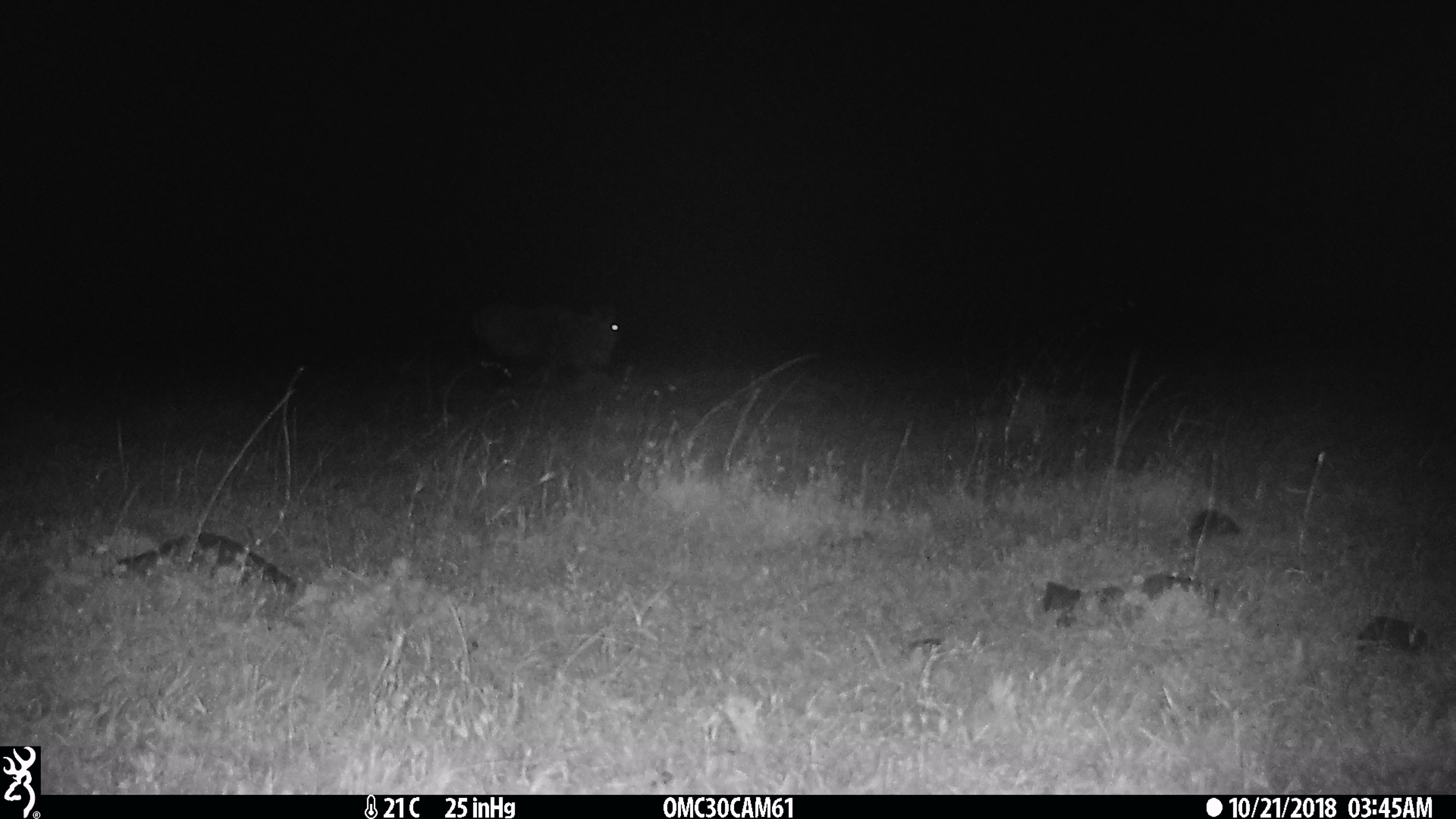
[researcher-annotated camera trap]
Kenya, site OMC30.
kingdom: Animalia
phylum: Chordata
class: Mammalia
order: Artiodactyla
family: Bovidae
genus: Connochaetes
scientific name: Connochaetes taurinus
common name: blue wildebeest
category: wildebeest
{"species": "wildebeest (blue wildebeest) (Connochaetes taurinus)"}